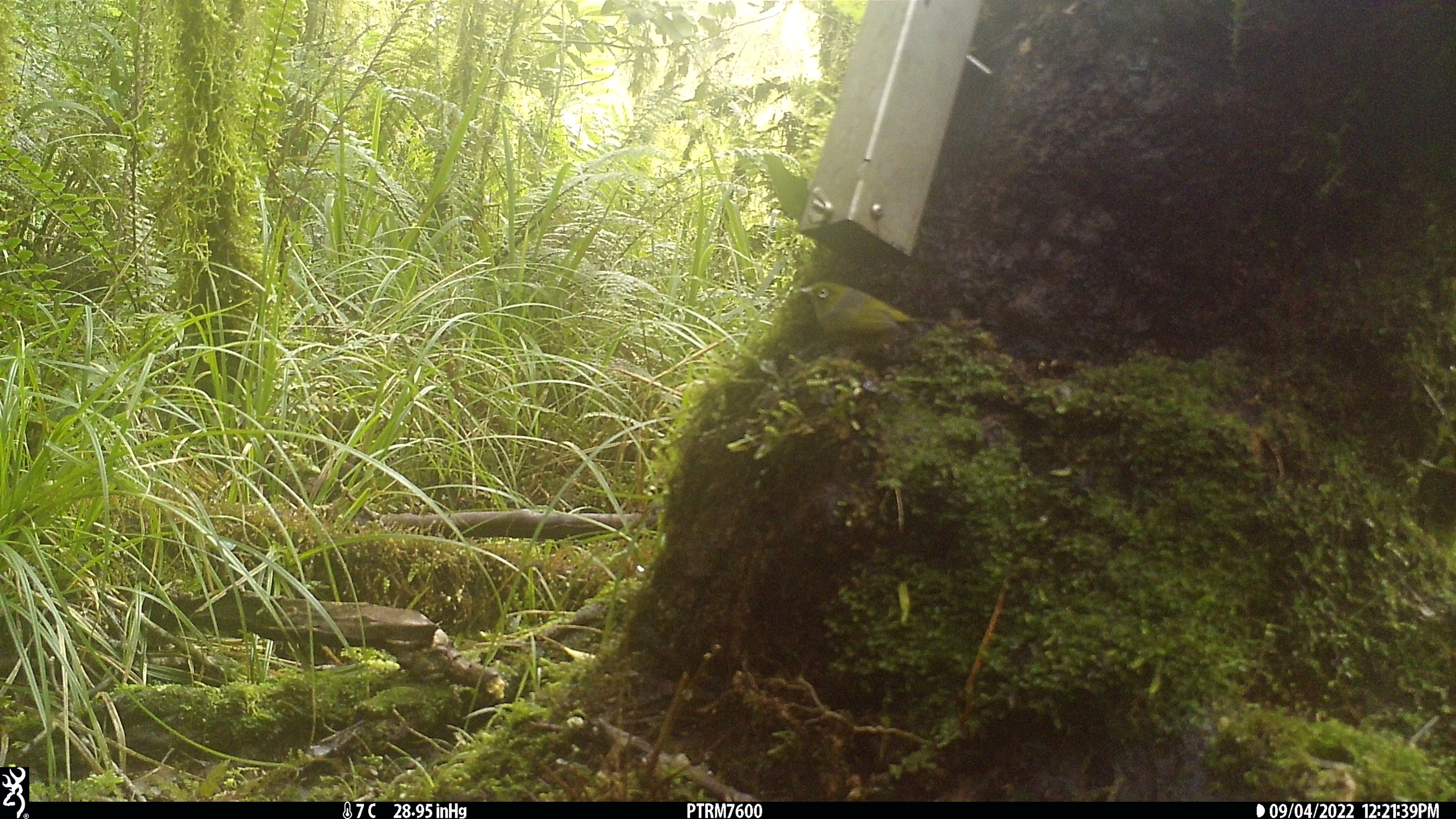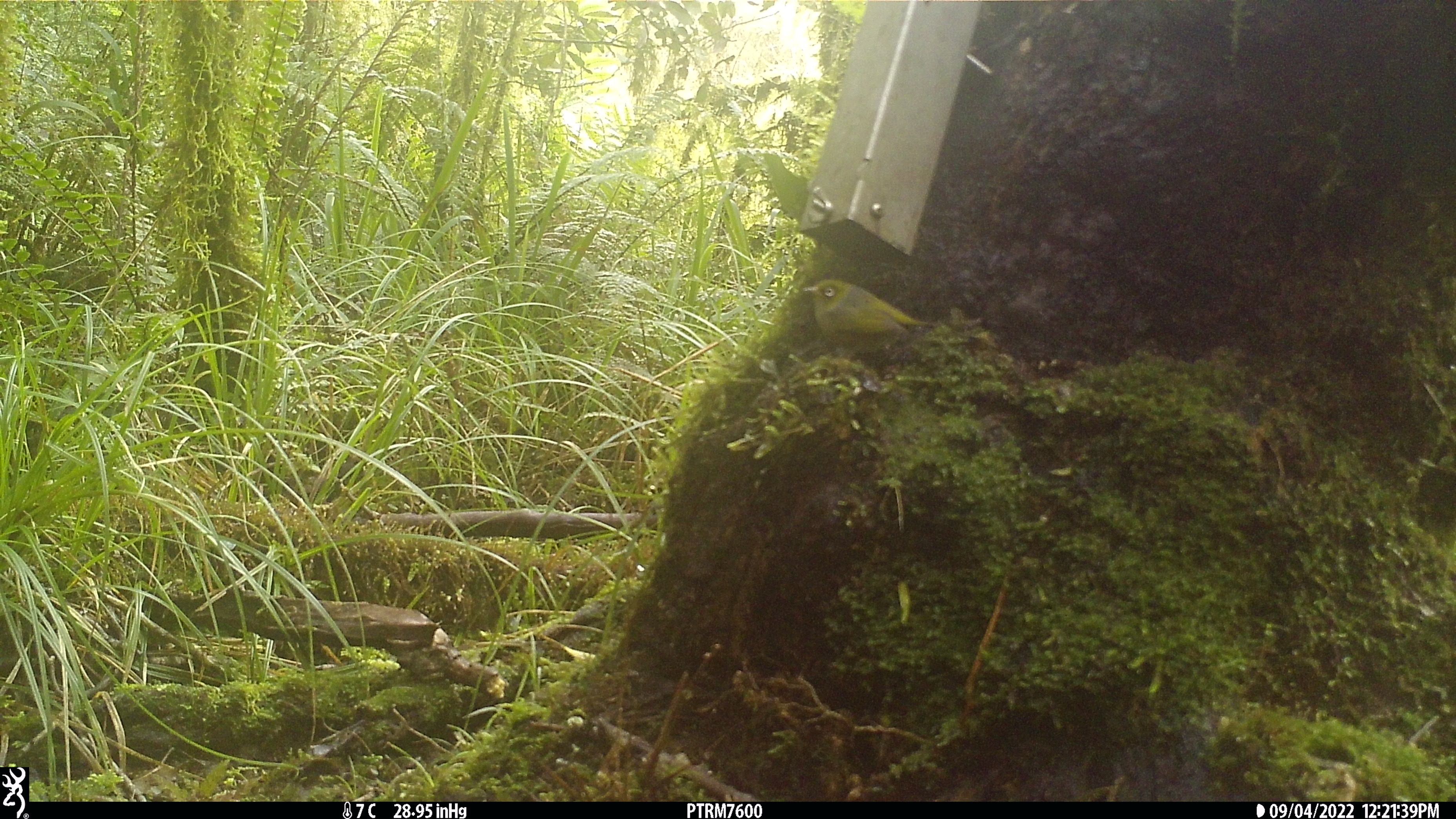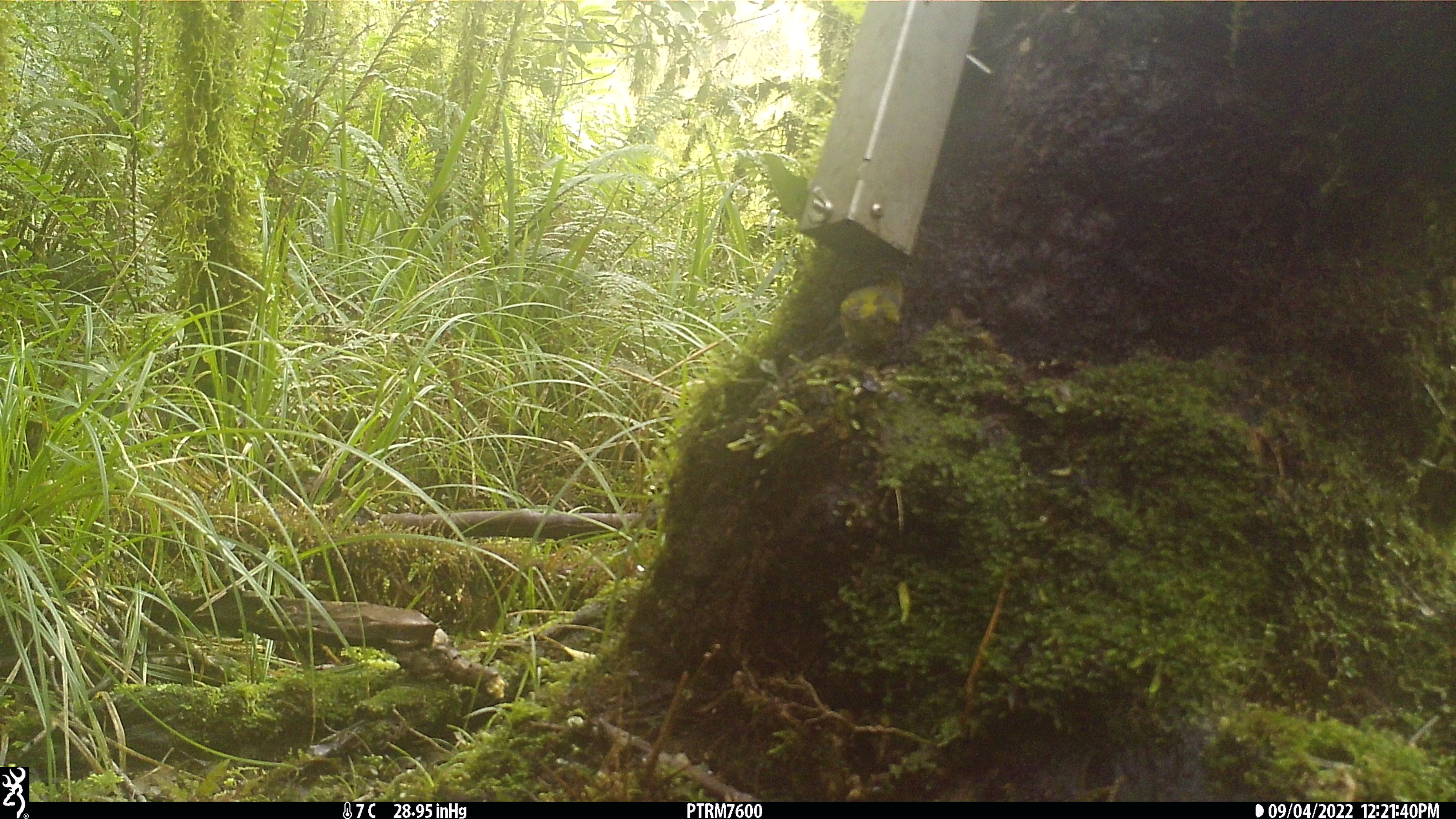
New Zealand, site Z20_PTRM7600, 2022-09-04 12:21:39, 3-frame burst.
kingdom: Animalia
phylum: Chordata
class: Aves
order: Passeriformes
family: Zosteropidae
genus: Zosterops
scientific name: Zosterops lateralis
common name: silvereye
Silvereye (Zosterops lateralis).